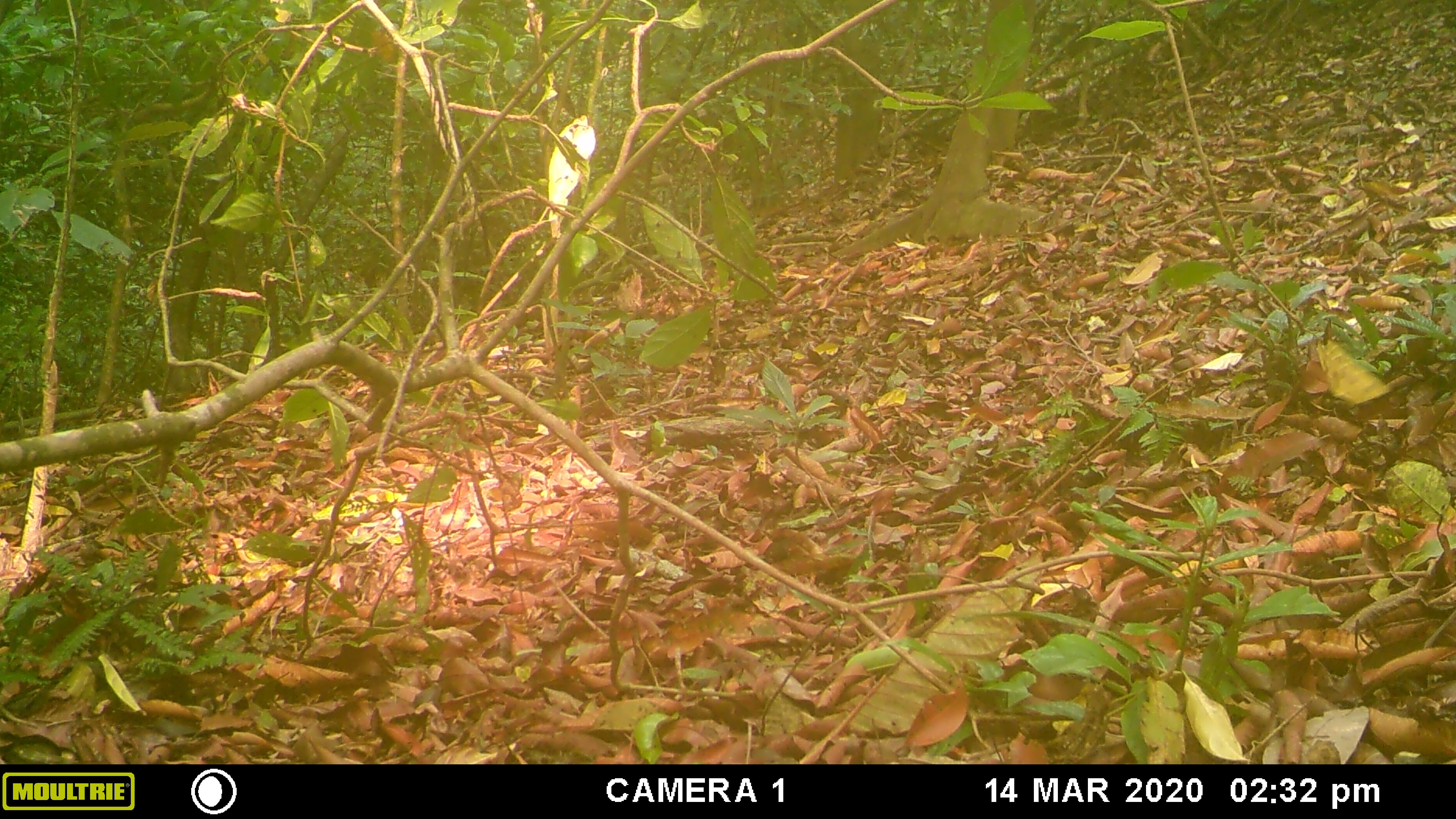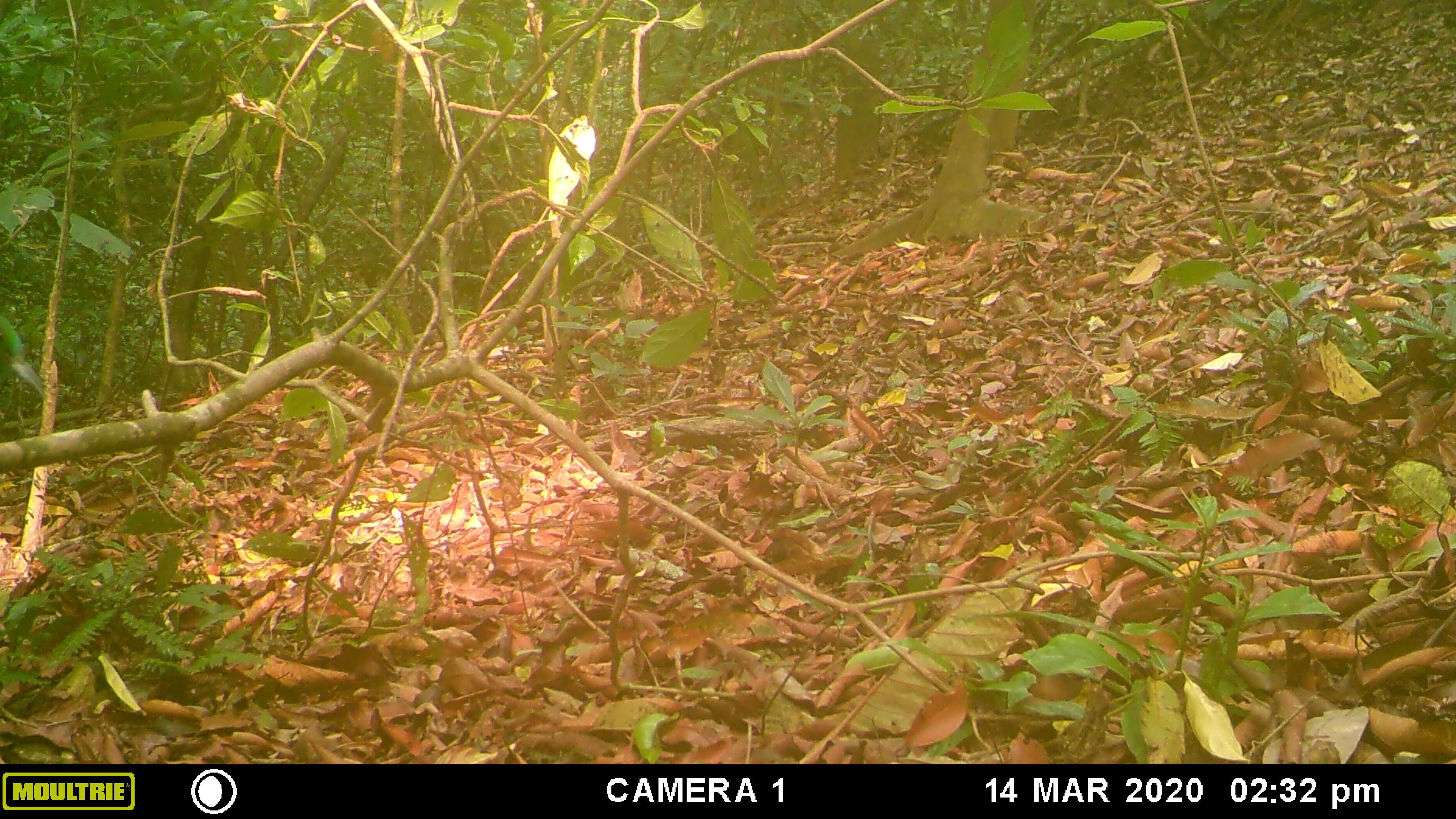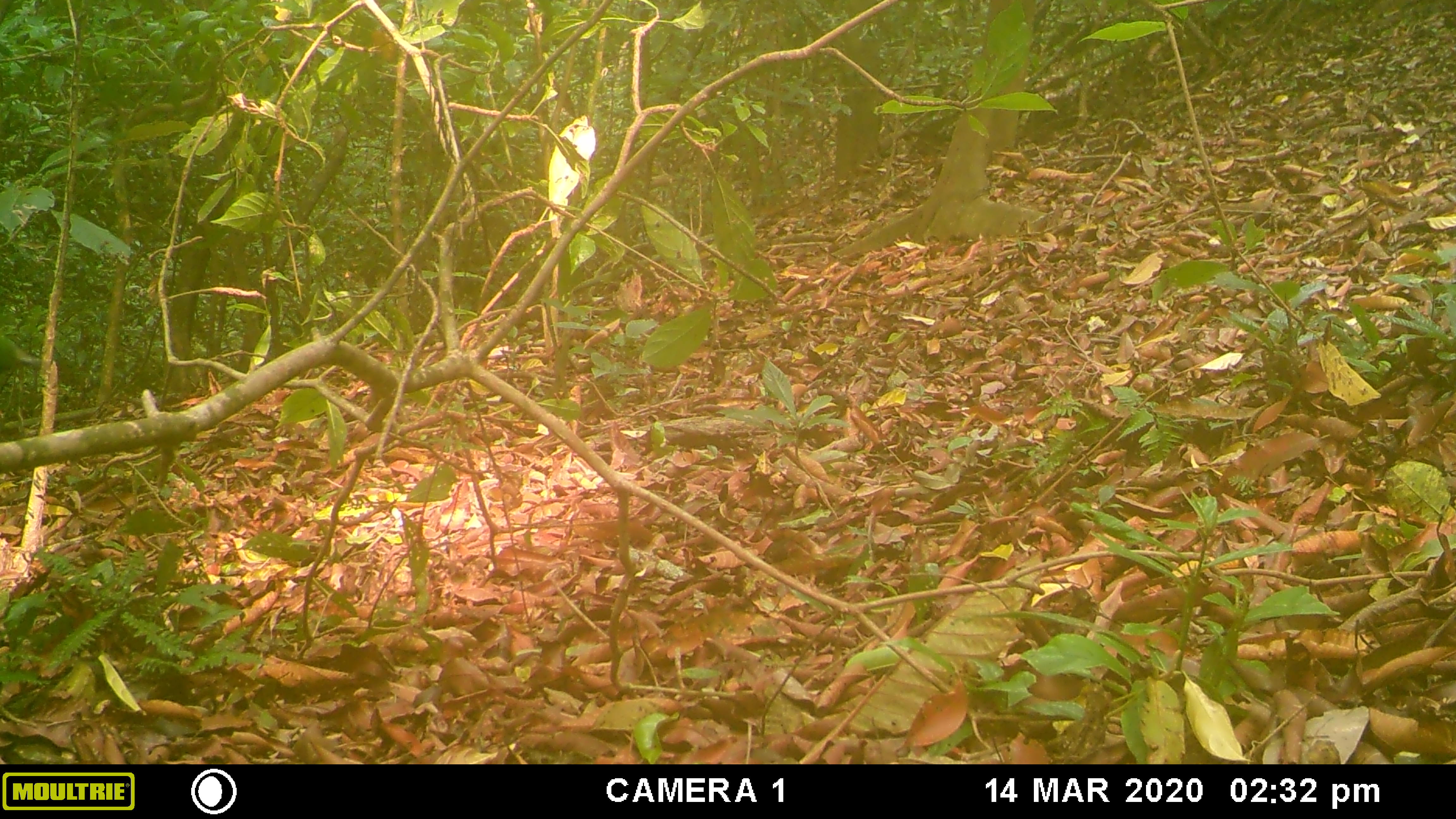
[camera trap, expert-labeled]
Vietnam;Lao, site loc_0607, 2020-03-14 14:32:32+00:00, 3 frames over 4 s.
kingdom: Animalia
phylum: Chordata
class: Aves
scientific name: Aves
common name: bird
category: unidentified bird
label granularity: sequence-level